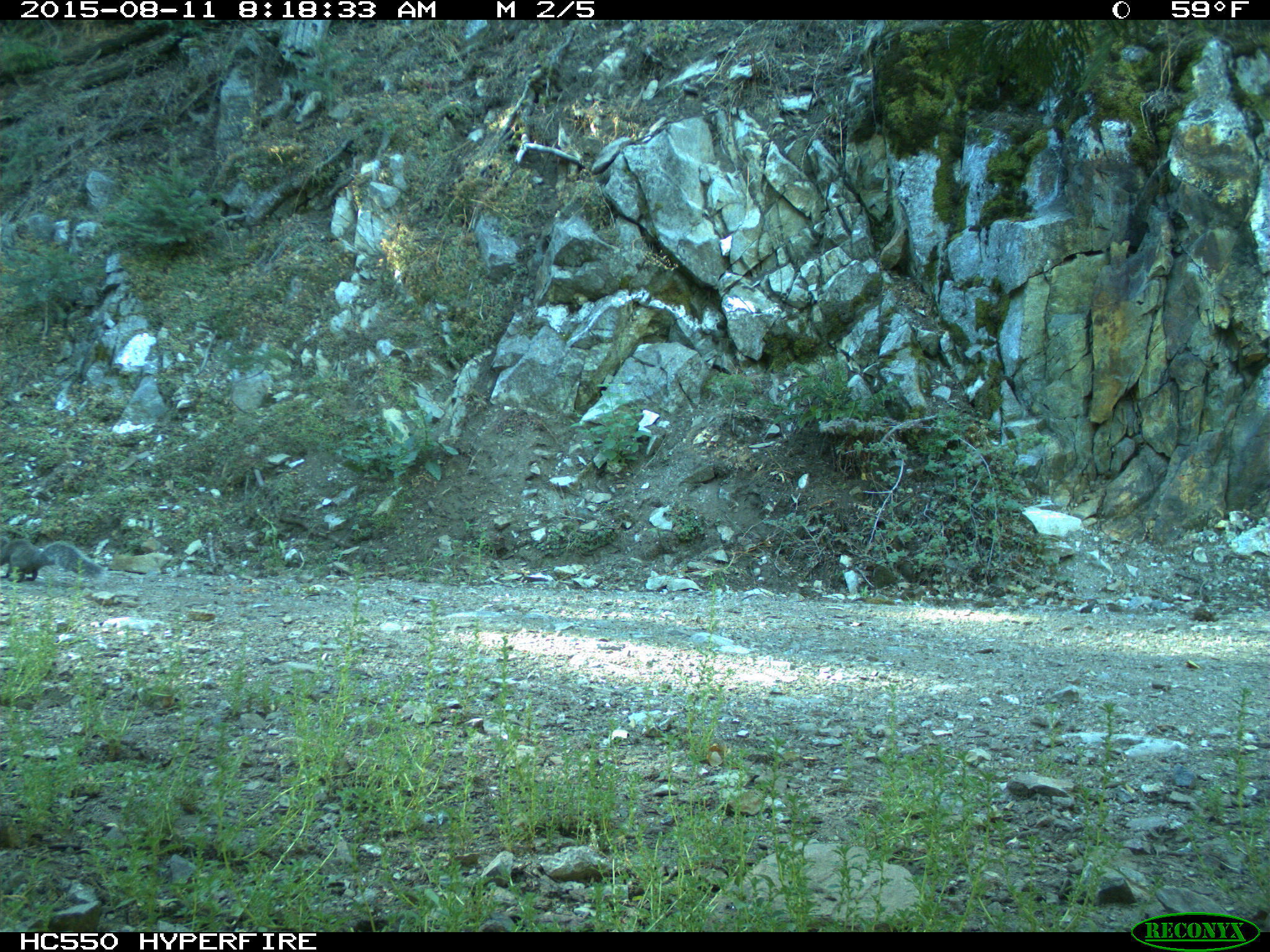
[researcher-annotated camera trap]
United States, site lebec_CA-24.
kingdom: Animalia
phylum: Chordata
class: Mammalia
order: Rodentia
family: Sciuridae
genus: Sciurus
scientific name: Sciurus carolinensis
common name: eastern gray squirrel